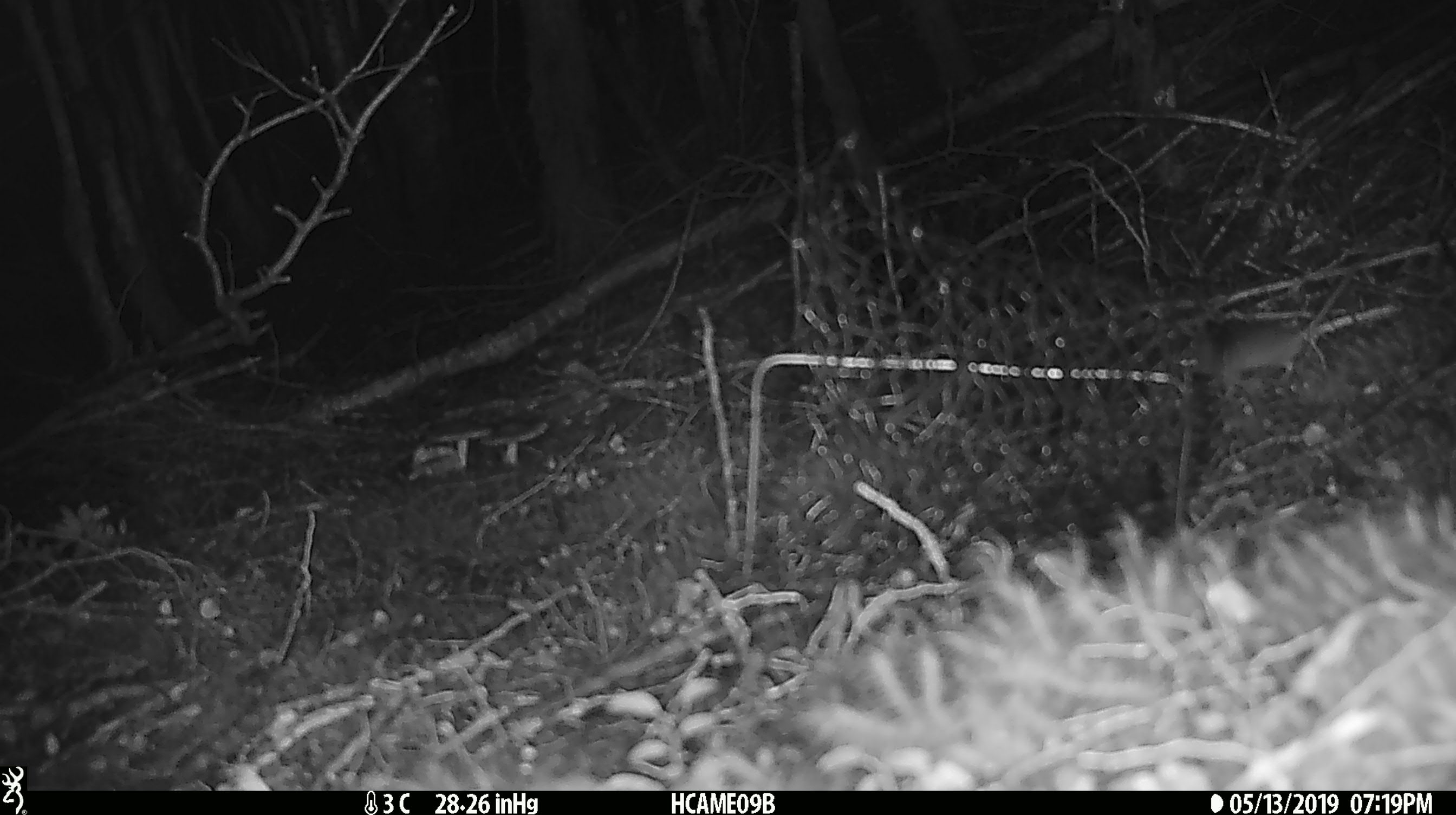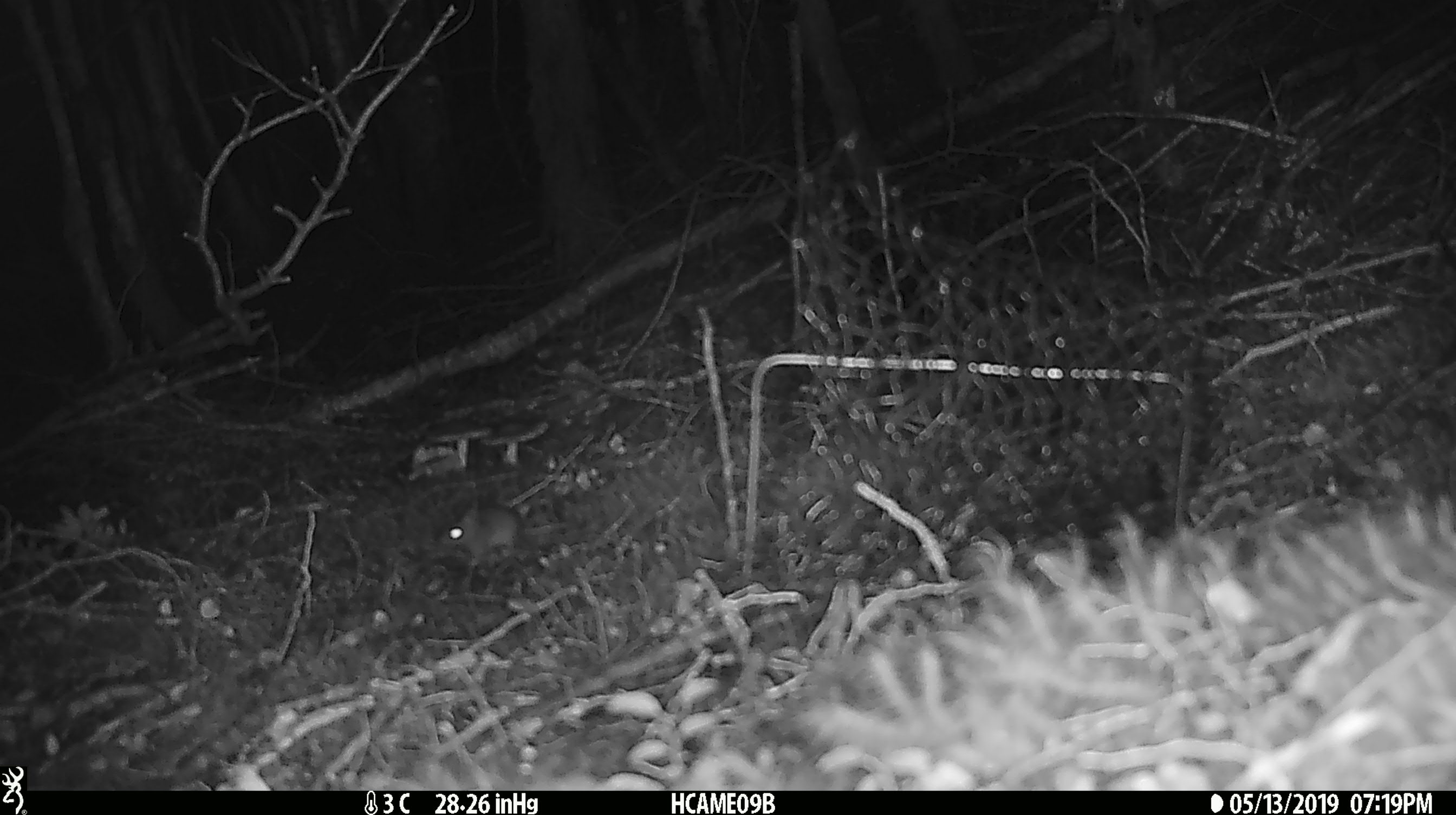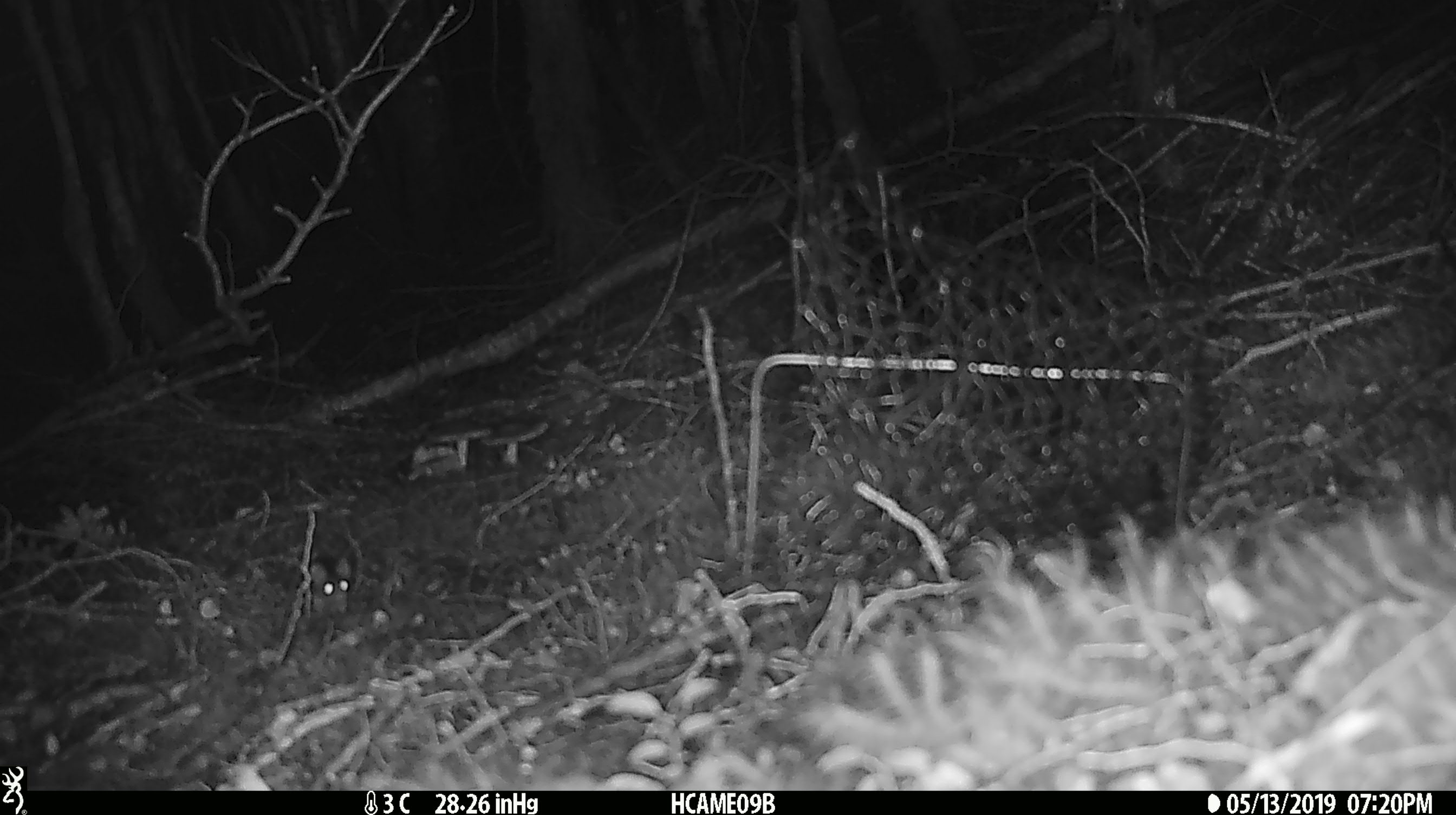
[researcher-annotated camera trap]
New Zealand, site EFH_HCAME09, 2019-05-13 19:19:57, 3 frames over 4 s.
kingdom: Animalia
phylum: Chordata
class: Mammalia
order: Rodentia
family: Muridae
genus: Mus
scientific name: Mus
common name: mouse